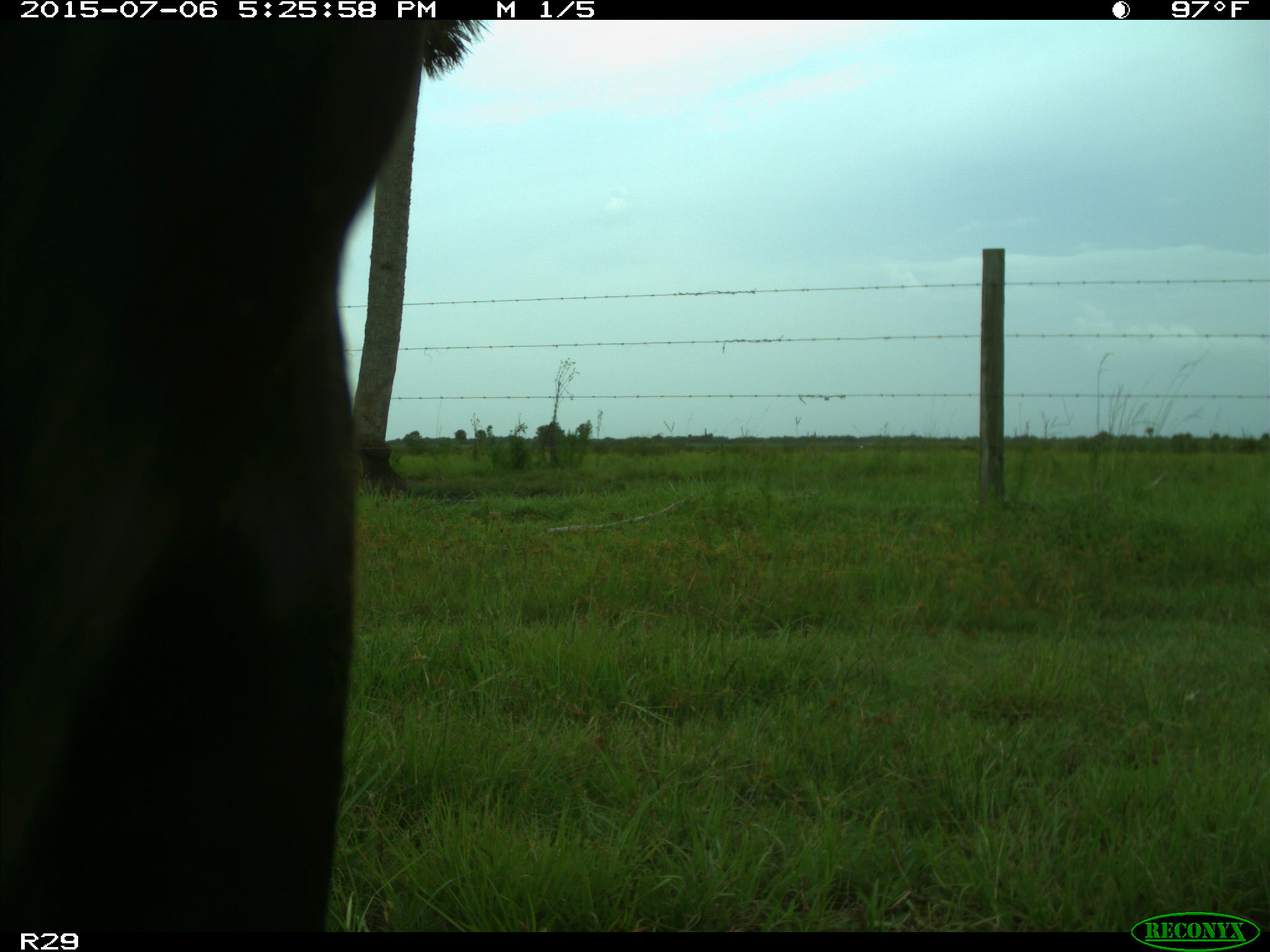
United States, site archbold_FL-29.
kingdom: Animalia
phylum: Chordata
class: Mammalia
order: Artiodactyla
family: Bovidae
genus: Bos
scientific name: Bos taurus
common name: domestic cow